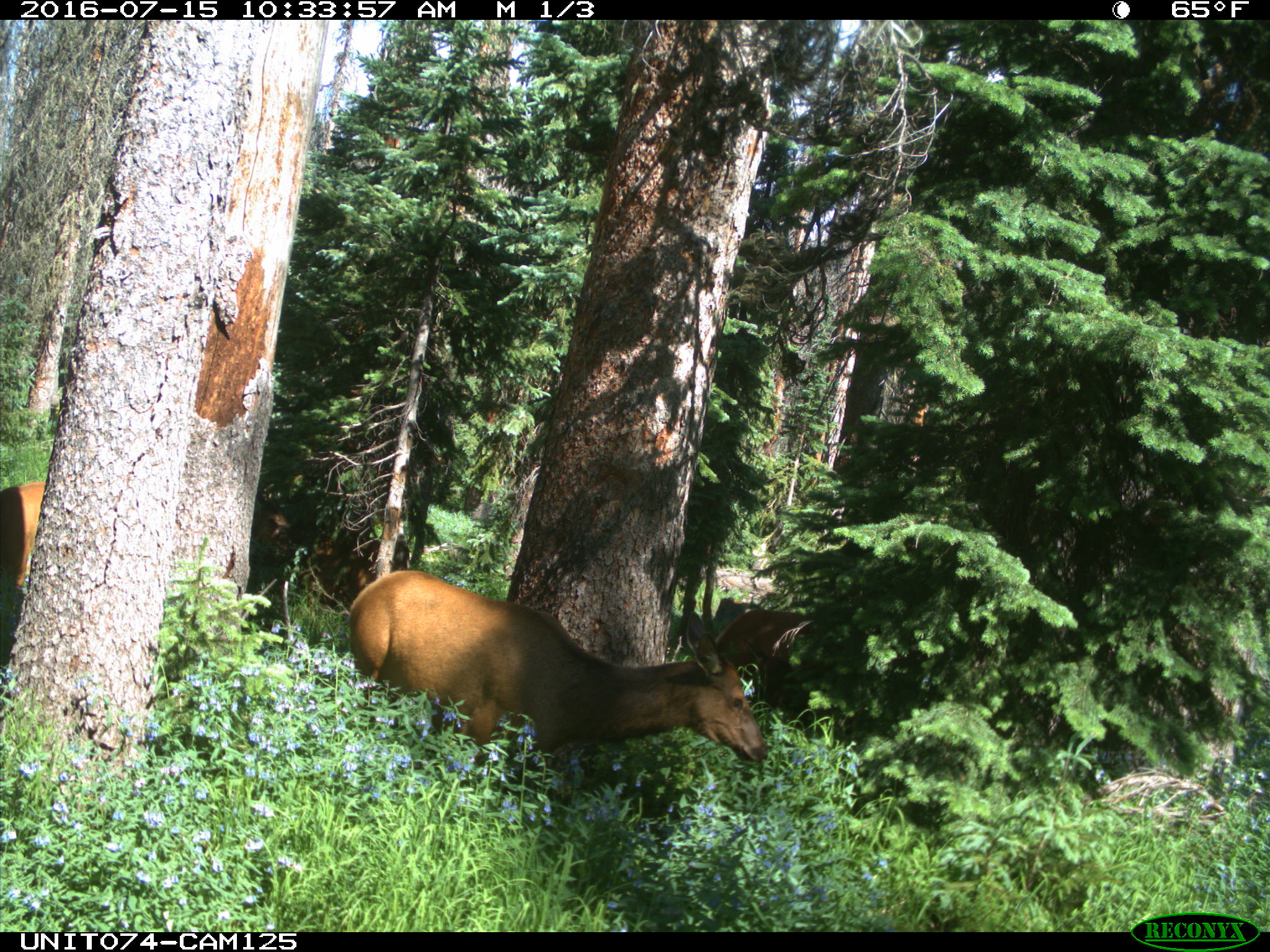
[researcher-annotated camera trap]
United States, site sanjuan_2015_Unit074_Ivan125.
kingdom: Animalia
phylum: Chordata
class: Mammalia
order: Artiodactyla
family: Cervidae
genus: Cervus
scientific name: Cervus elaphus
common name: red deer